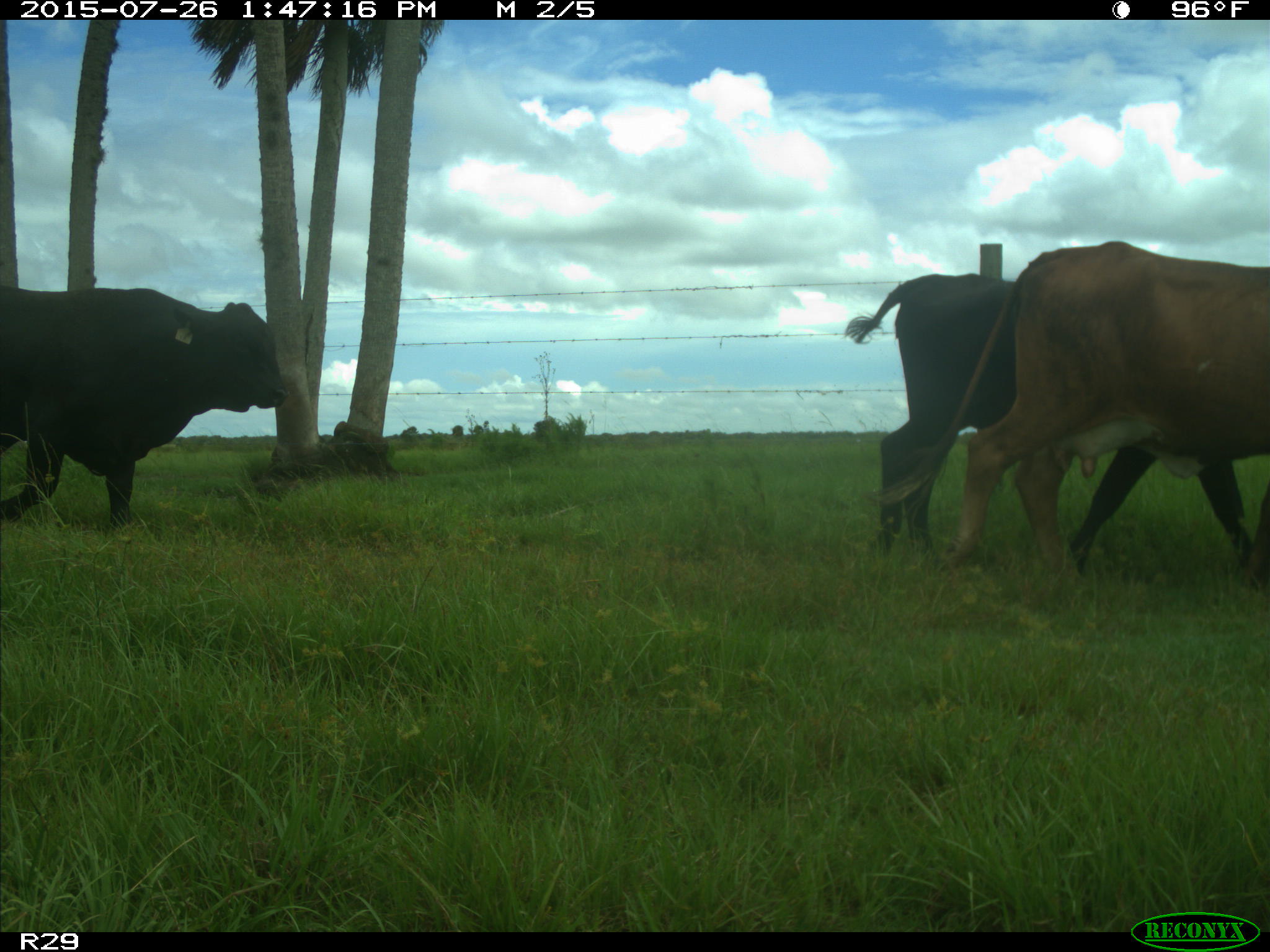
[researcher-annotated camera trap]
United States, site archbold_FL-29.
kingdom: Animalia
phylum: Chordata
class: Mammalia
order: Artiodactyla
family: Bovidae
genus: Bos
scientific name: Bos taurus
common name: domestic cow